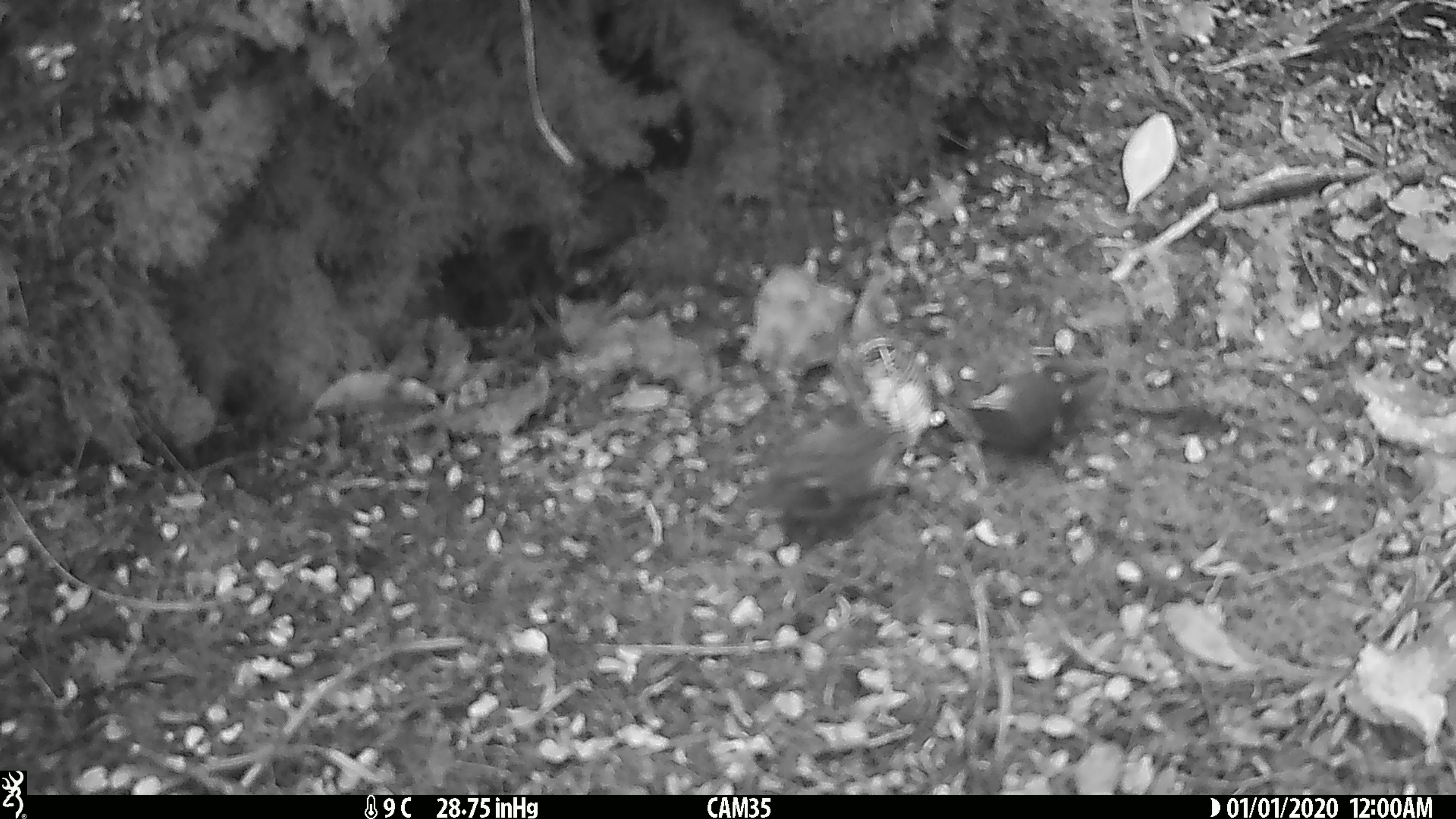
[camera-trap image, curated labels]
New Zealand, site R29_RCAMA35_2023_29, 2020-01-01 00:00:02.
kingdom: Animalia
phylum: Chordata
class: Aves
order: Passeriformes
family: Acanthisittidae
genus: Acanthisitta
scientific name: Acanthisitta chloris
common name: rifleman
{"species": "rifleman (Acanthisitta chloris)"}